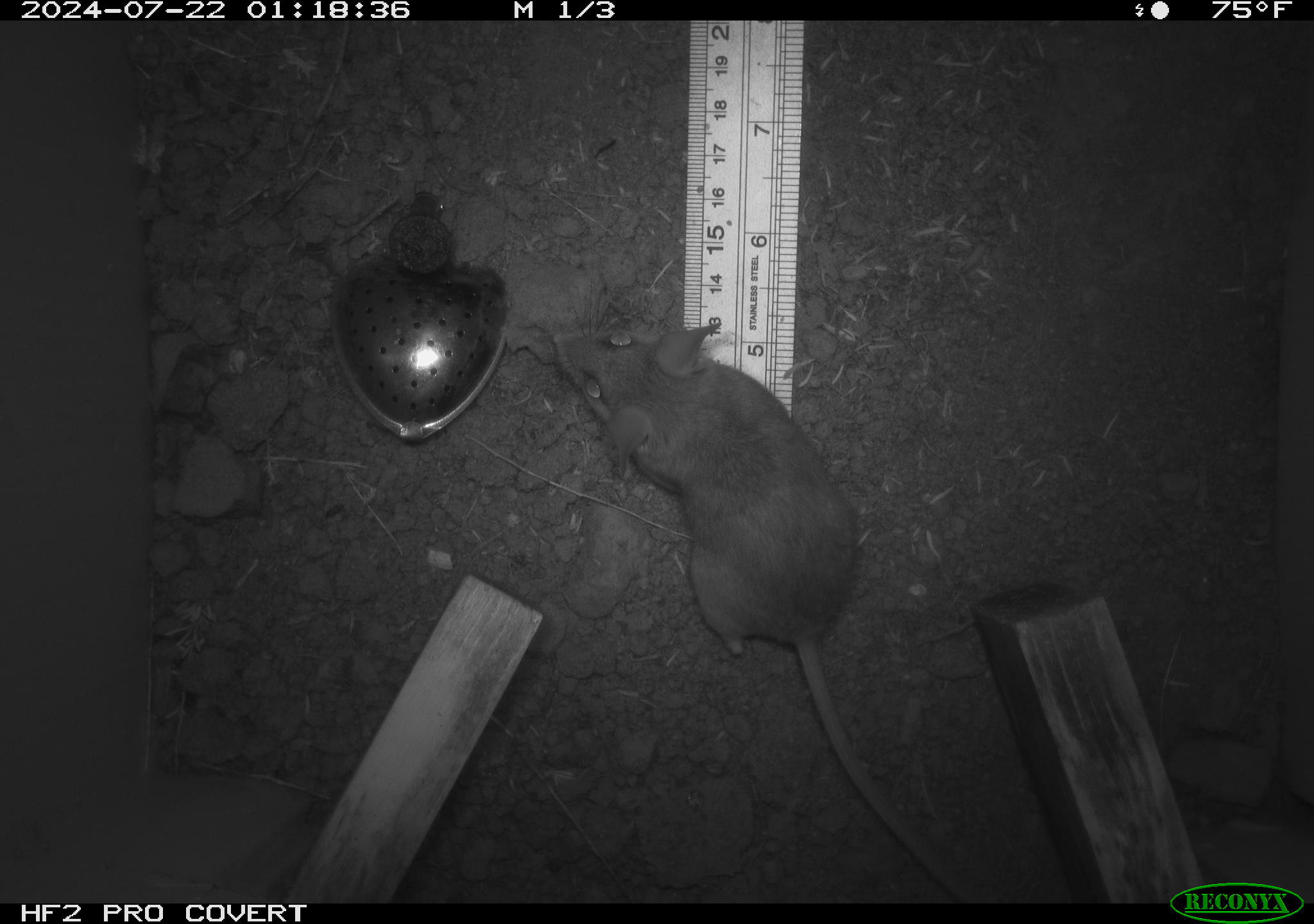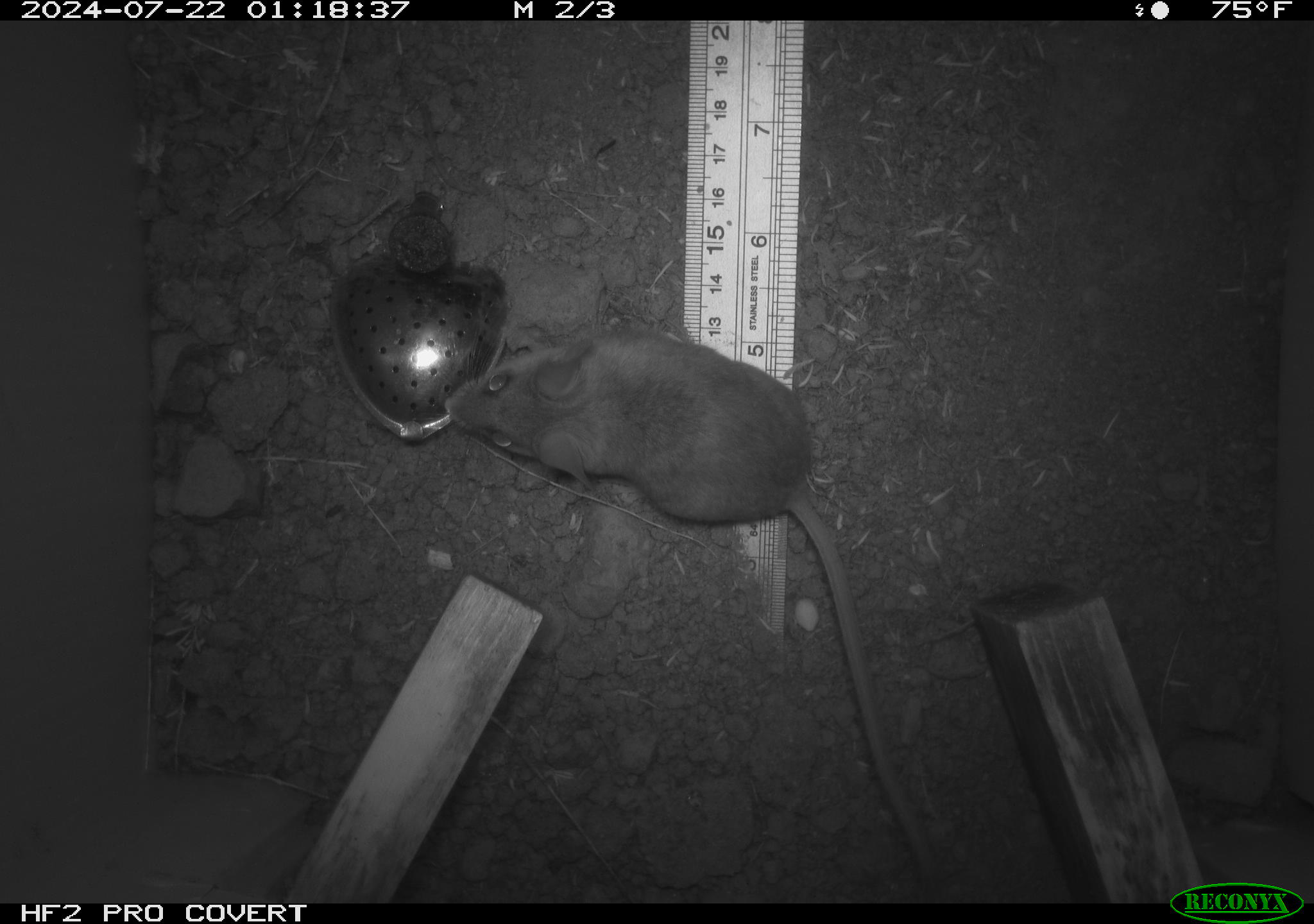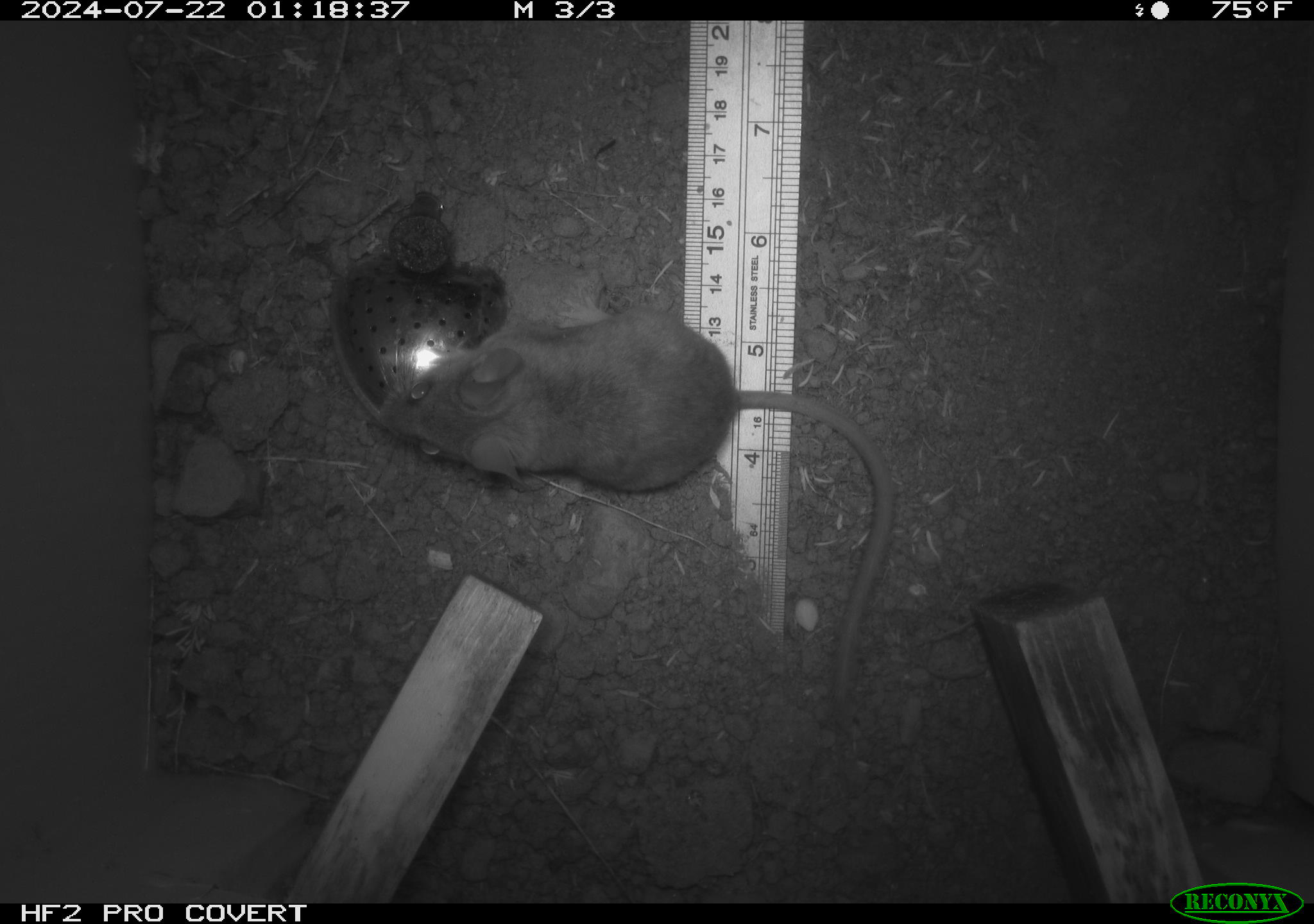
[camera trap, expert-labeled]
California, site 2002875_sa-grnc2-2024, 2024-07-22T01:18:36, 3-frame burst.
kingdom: Animalia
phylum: Chordata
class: Mammalia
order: Rodentia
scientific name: Rodentia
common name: rodent